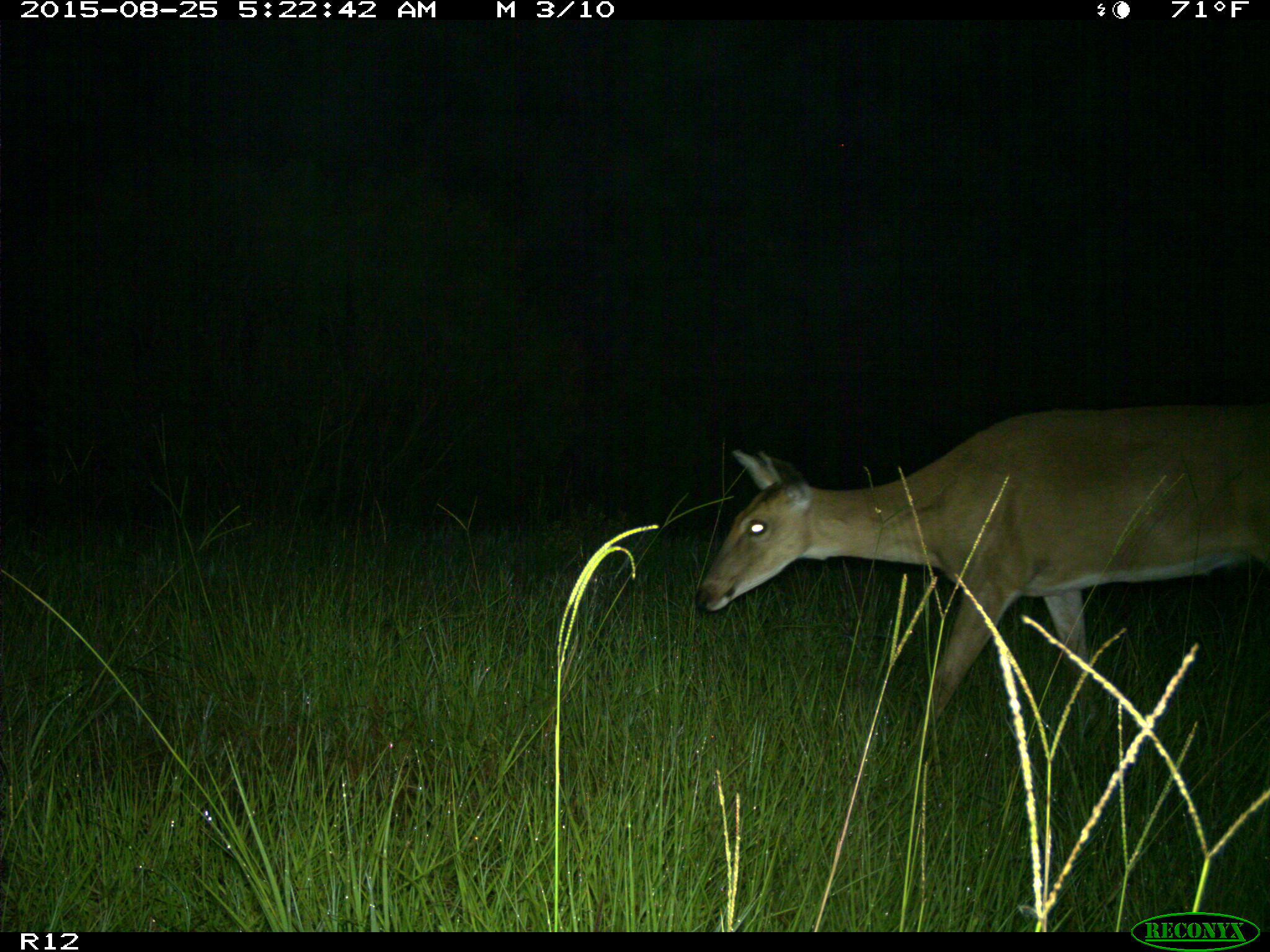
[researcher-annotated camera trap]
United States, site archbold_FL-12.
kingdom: Animalia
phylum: Chordata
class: Mammalia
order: Artiodactyla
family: Cervidae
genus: Odocoileus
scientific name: Odocoileus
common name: deer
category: unidentified deer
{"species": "unidentified deer (deer) (Odocoileus)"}